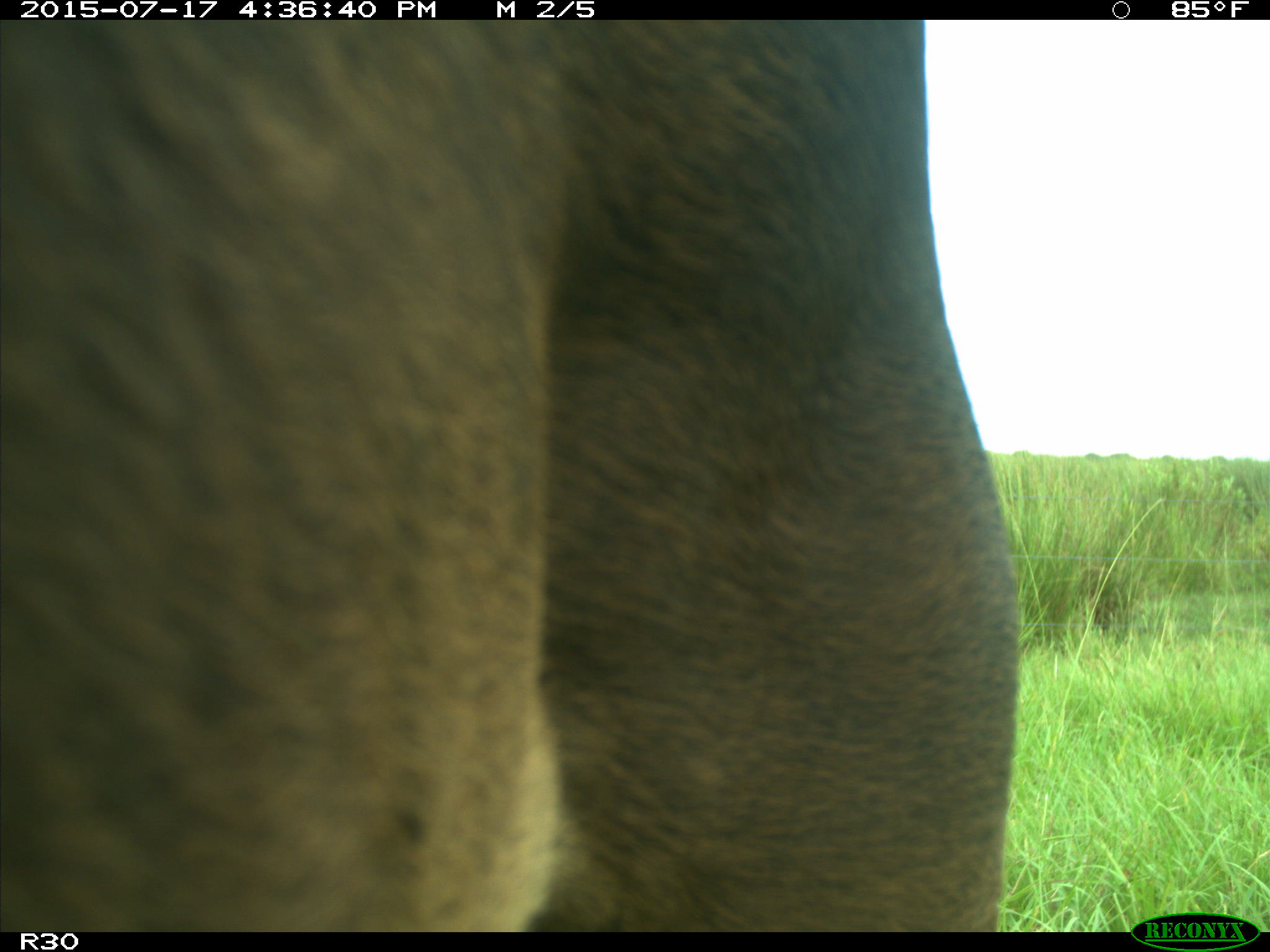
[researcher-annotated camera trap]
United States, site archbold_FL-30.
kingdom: Animalia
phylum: Chordata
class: Mammalia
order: Artiodactyla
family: Bovidae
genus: Bos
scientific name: Bos taurus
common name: domestic cow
Bos taurus (domestic cow).